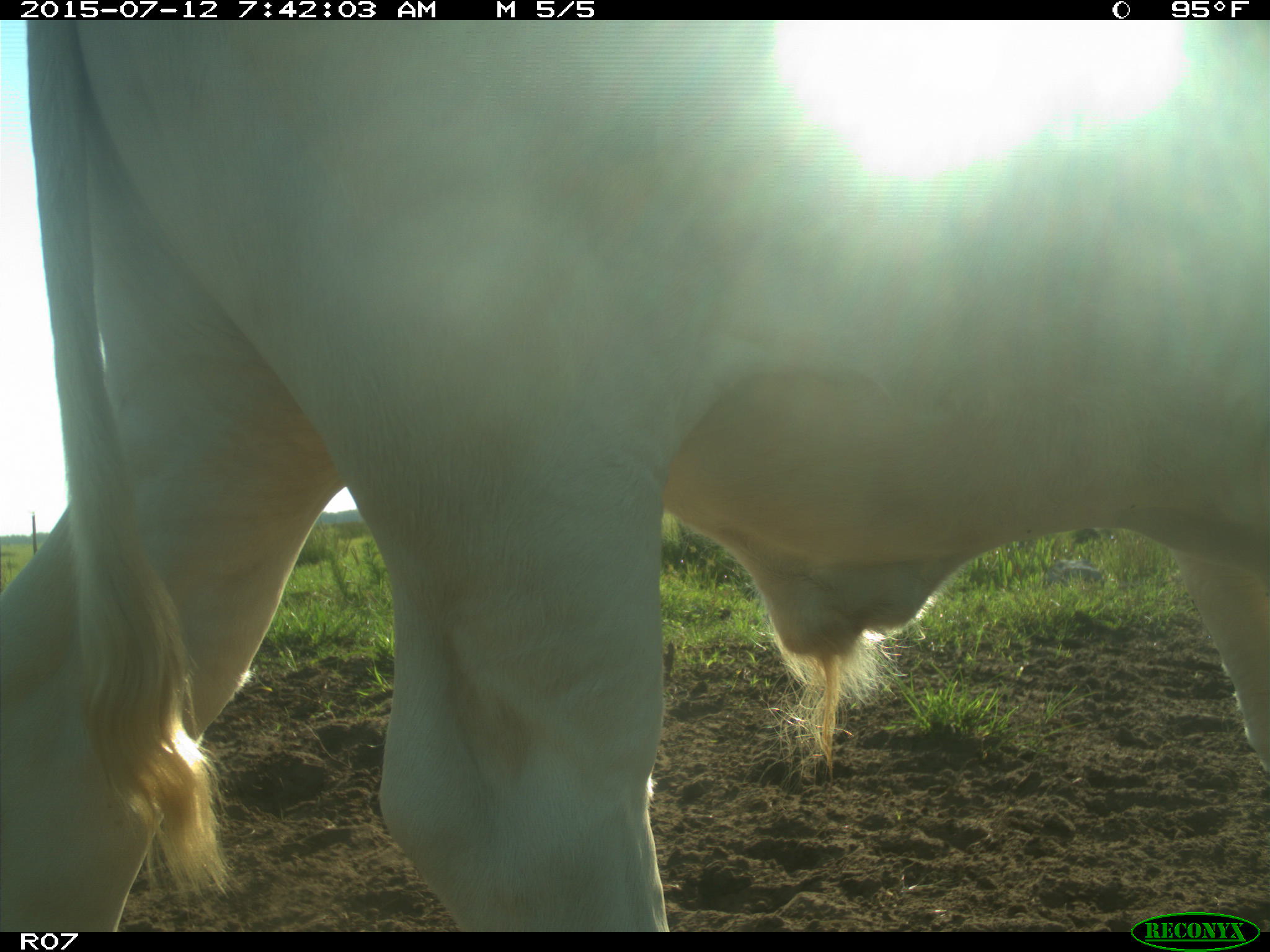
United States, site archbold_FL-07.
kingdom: Animalia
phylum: Chordata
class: Mammalia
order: Artiodactyla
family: Bovidae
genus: Bos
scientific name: Bos taurus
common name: domestic cow